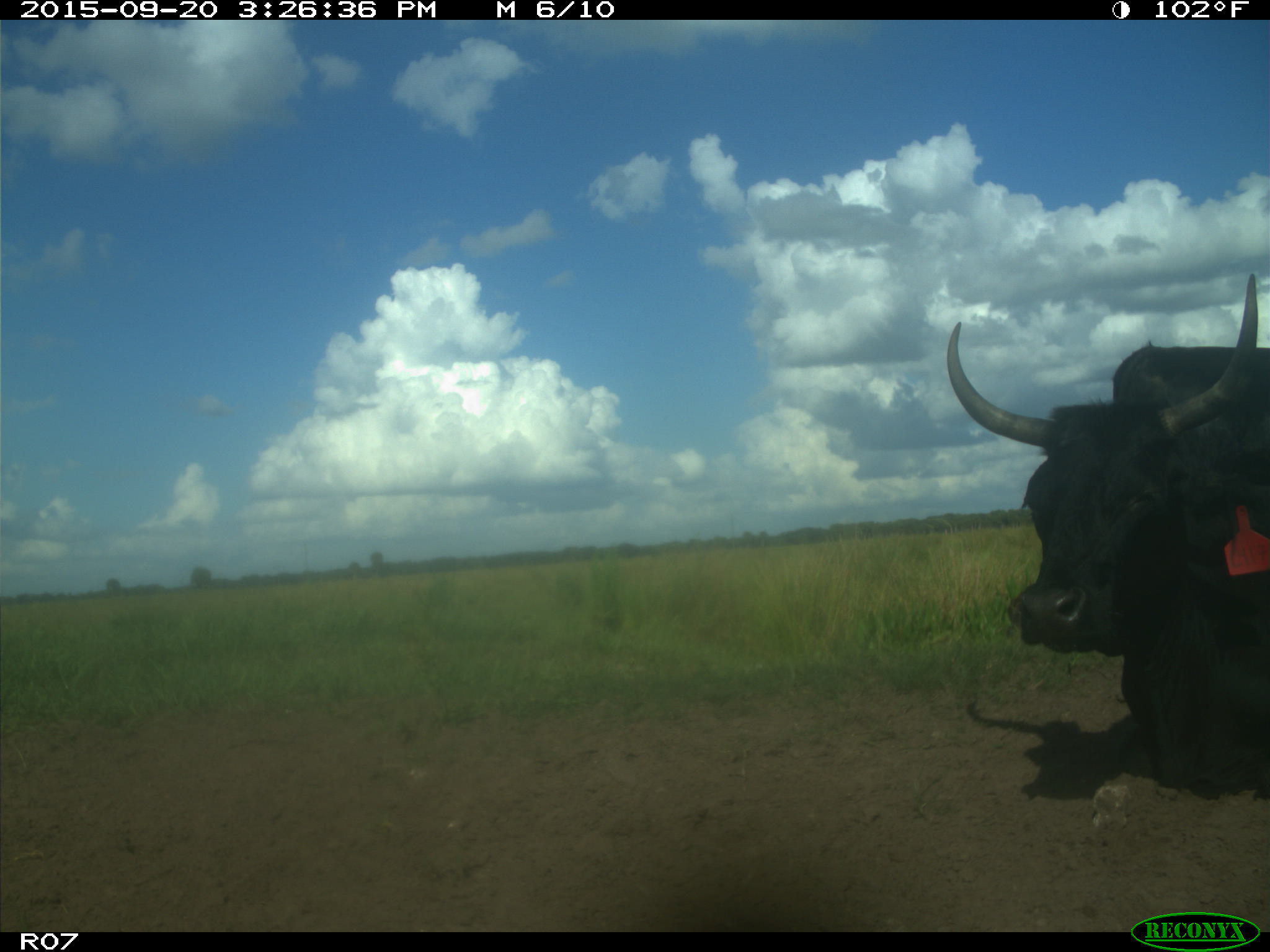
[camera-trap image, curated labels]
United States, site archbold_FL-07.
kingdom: Animalia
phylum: Chordata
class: Mammalia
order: Artiodactyla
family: Bovidae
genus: Bos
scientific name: Bos taurus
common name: domestic cow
Bos taurus (domestic cow).